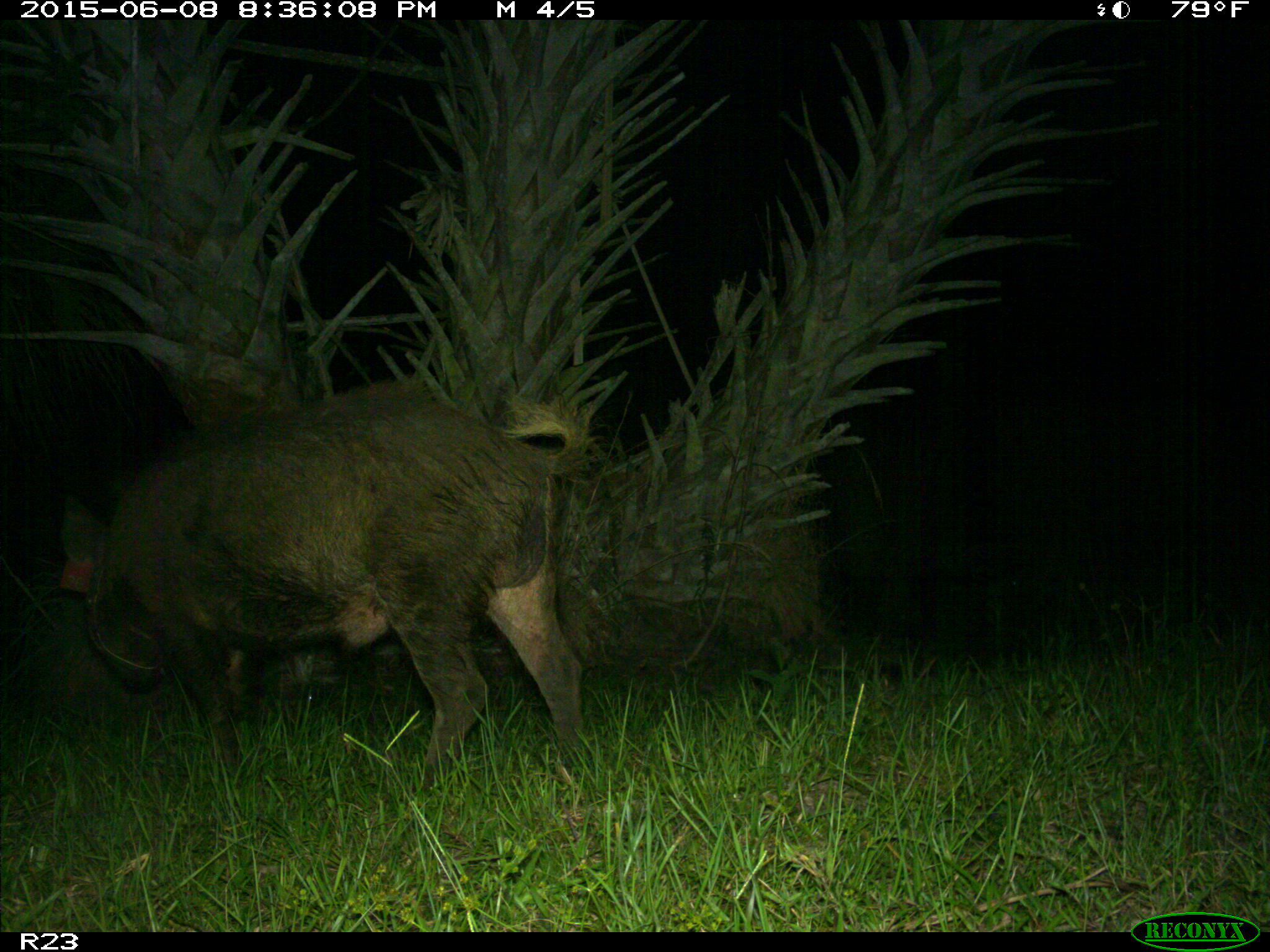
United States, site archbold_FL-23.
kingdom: Animalia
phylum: Chordata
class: Mammalia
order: Artiodactyla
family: Bovidae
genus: Bos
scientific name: Bos taurus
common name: domestic cow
Bos taurus (domestic cow).